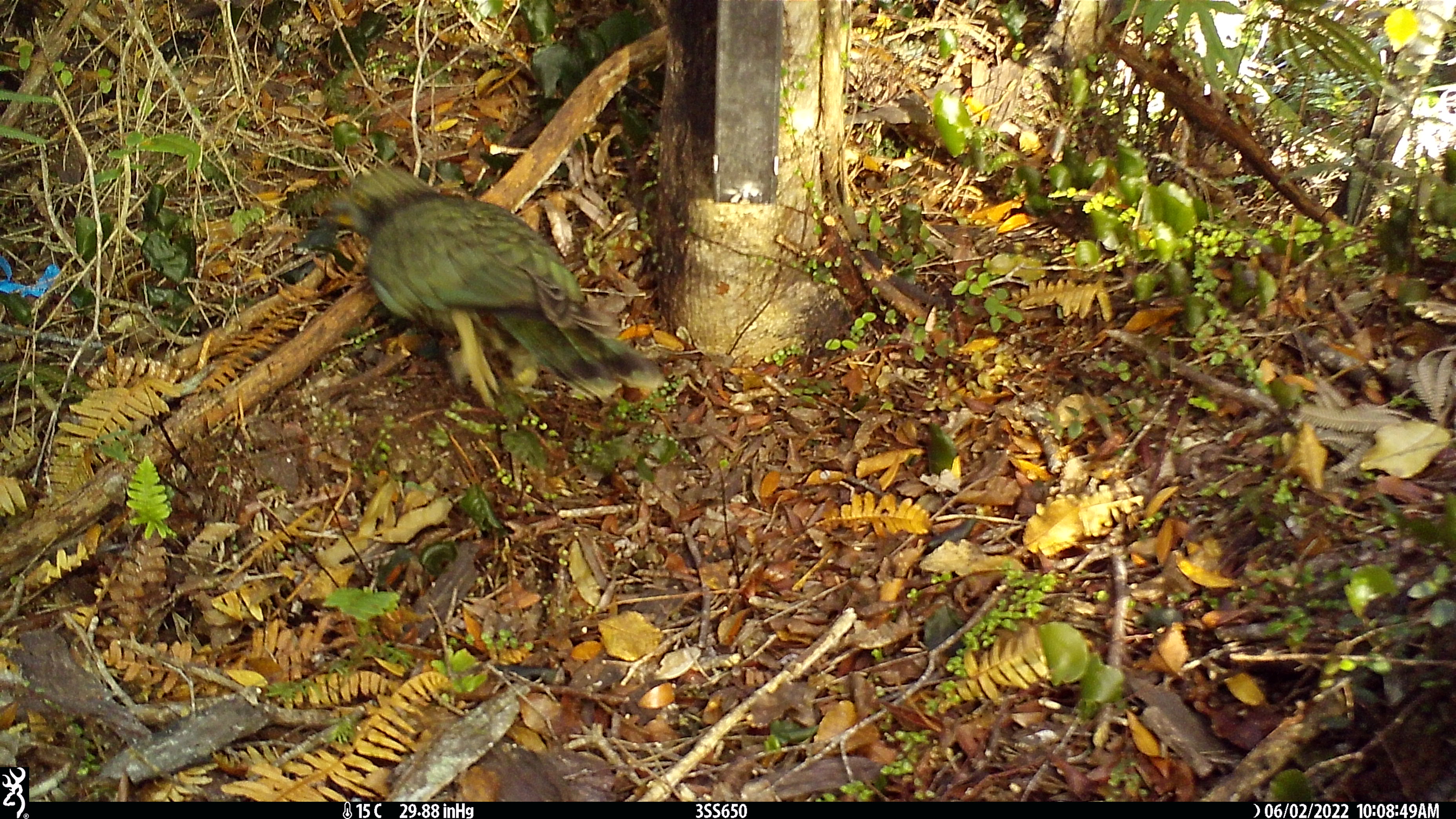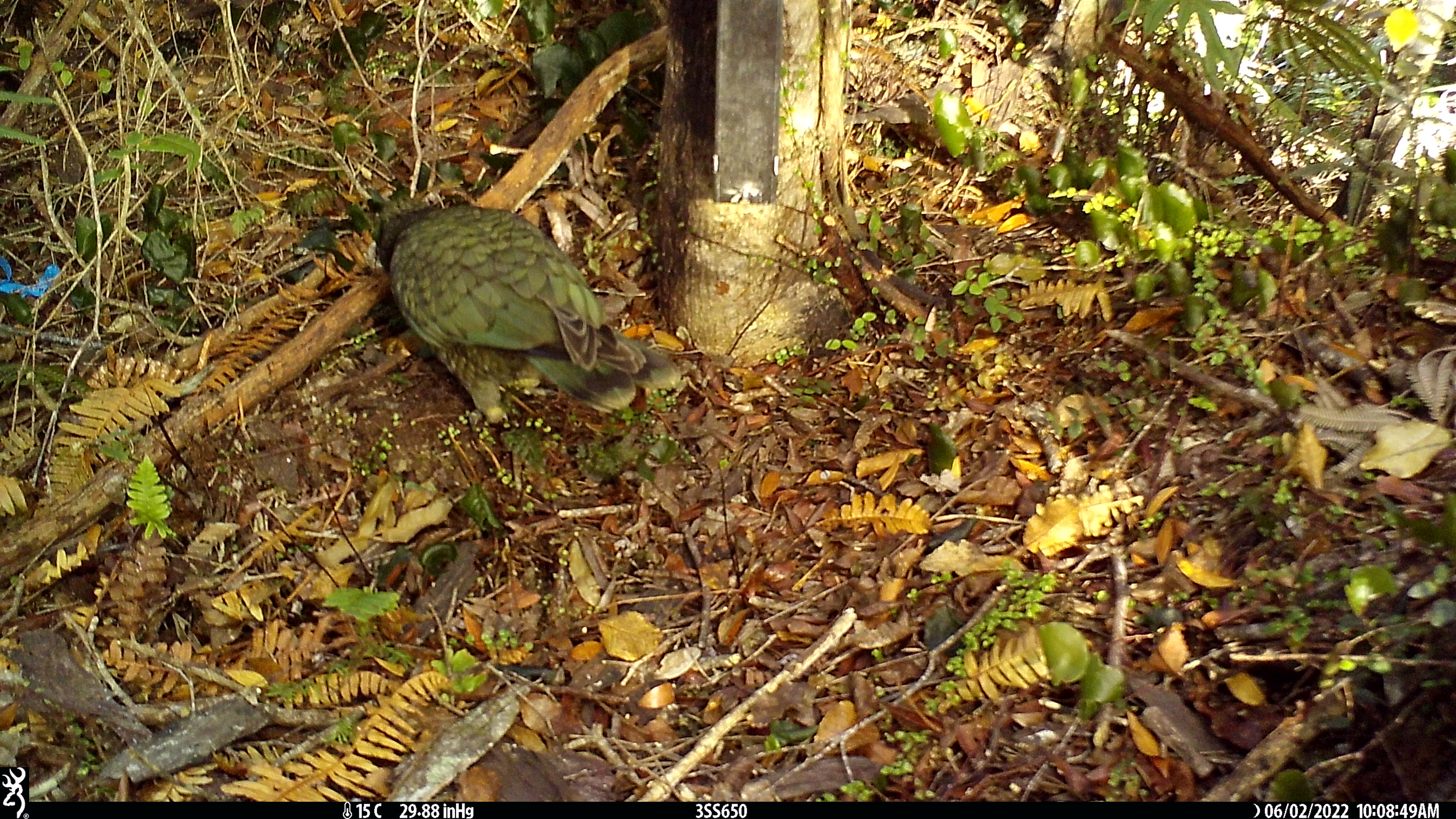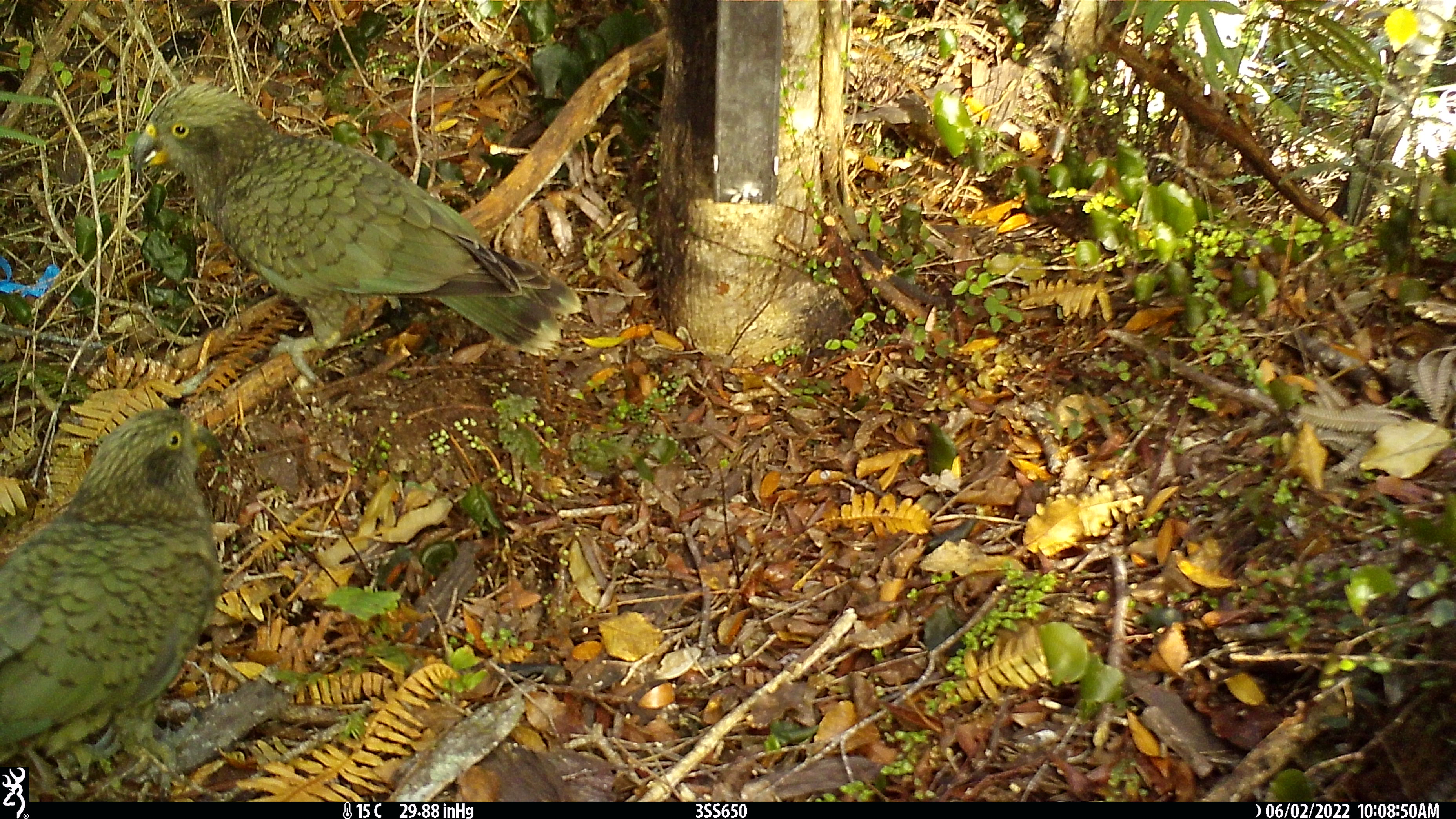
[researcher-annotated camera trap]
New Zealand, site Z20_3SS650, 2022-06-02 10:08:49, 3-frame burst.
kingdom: Animalia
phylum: Chordata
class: Aves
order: Psittaciformes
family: Strigopidae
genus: Nestor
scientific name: Nestor notabilis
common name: kea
Kea (Nestor notabilis).